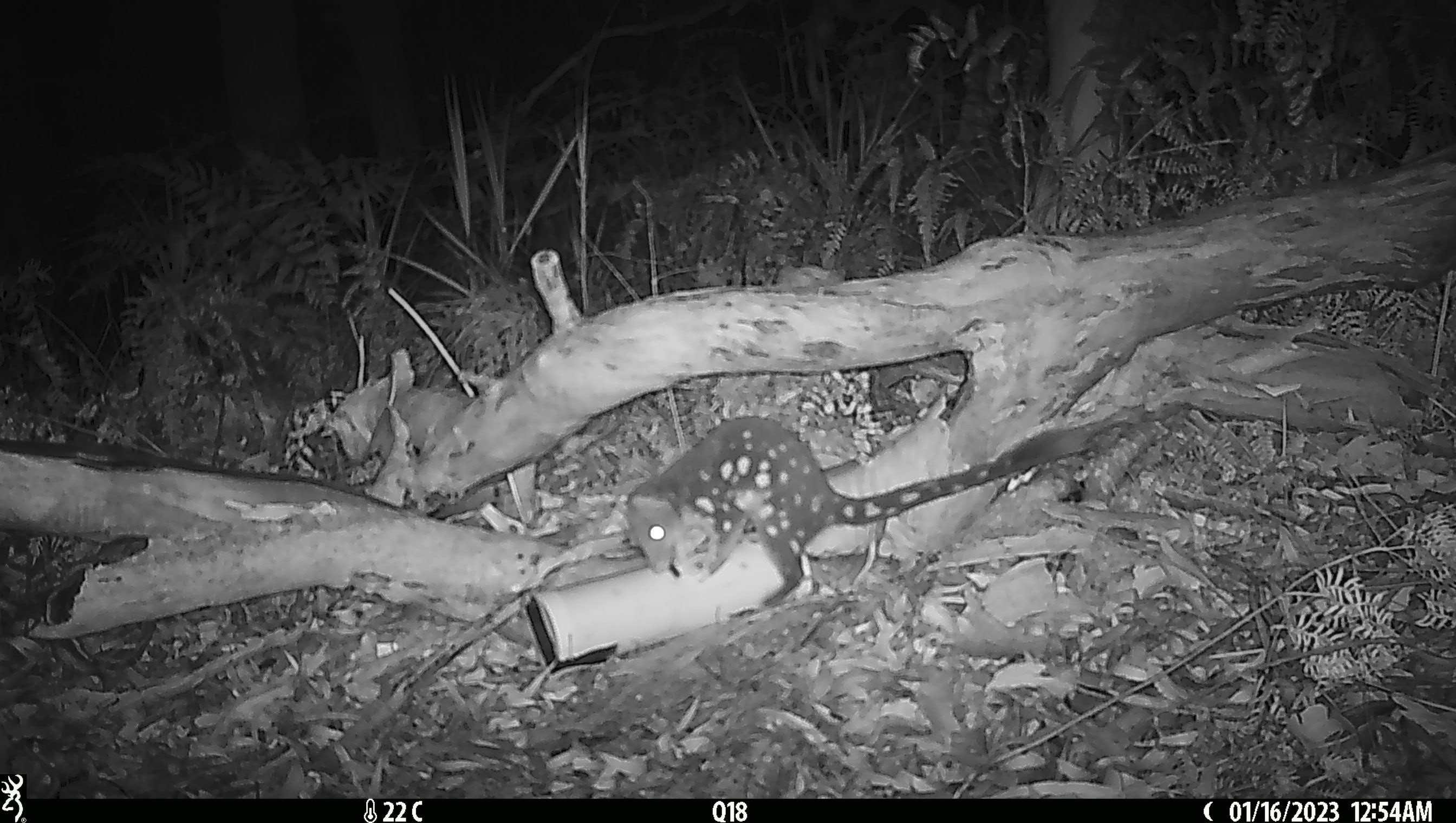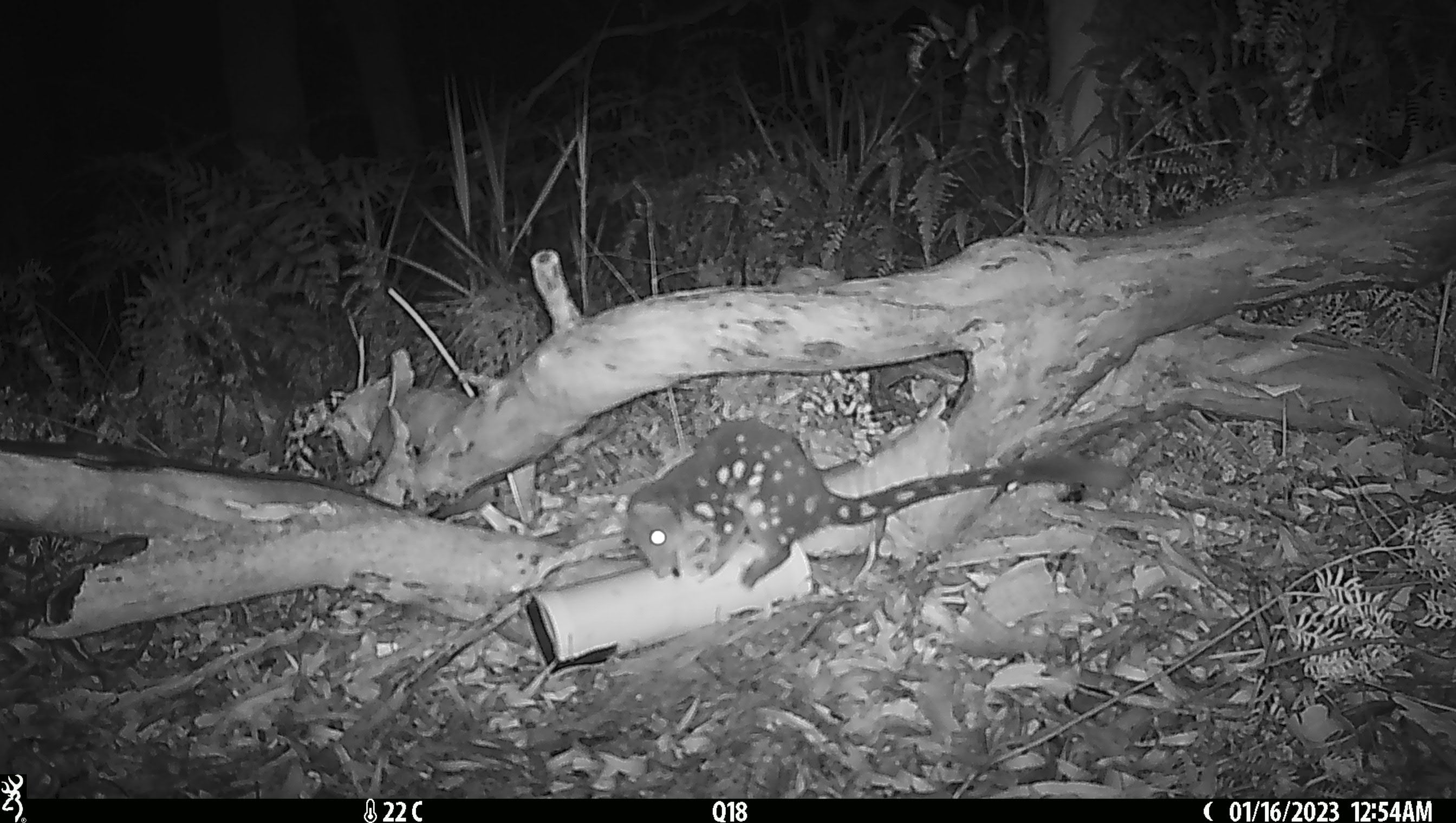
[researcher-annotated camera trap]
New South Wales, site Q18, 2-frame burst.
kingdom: Animalia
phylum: Chordata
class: Mammalia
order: Dasyuromorphia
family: Dasyuridae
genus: Dasyurus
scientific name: Dasyurus maculatus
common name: spotted-tailed quoll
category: quoll